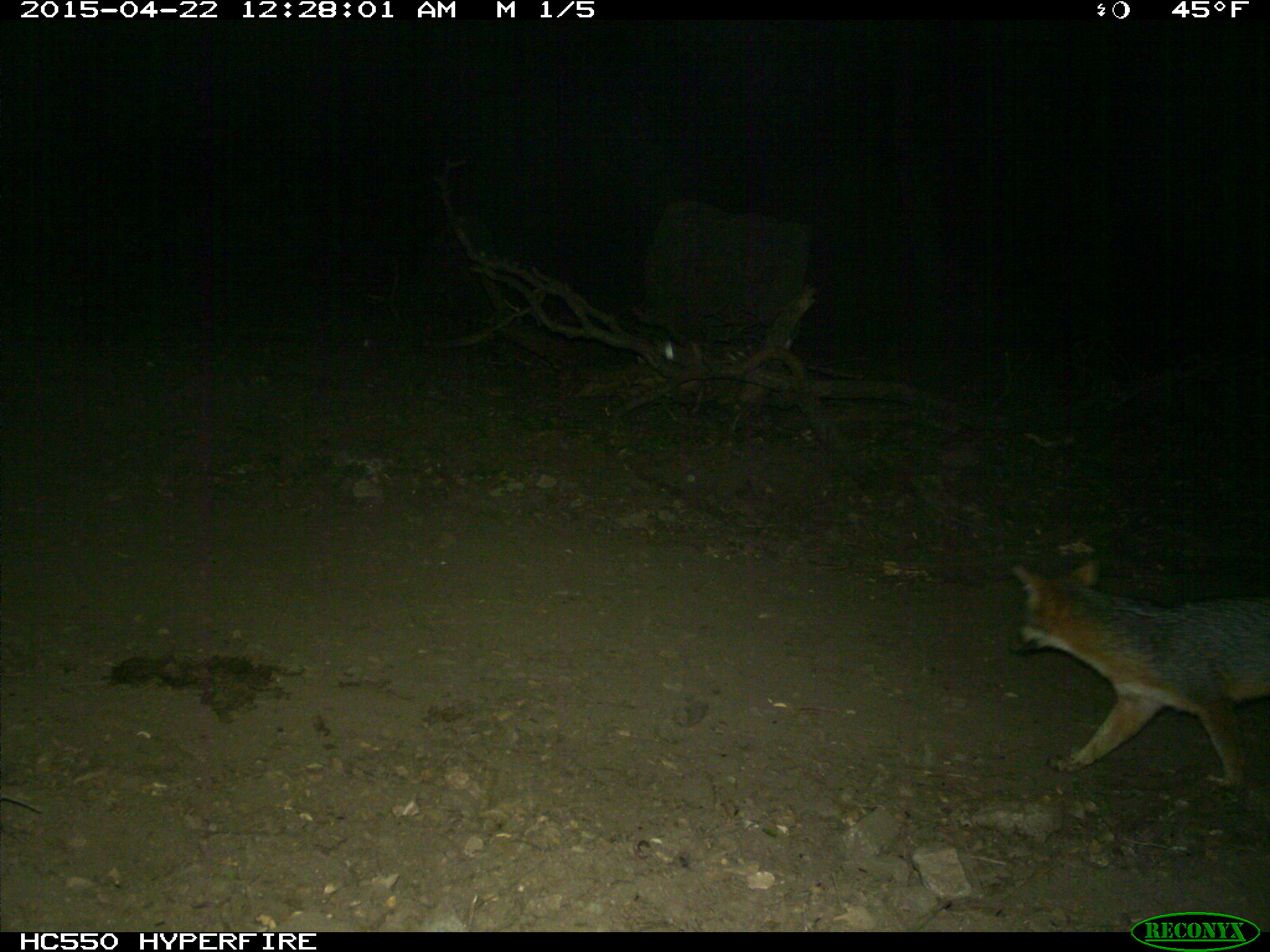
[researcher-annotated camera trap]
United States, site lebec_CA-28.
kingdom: Animalia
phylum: Chordata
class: Mammalia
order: Carnivora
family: Canidae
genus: Urocyon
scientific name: Urocyon cinereoargenteus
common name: gray fox